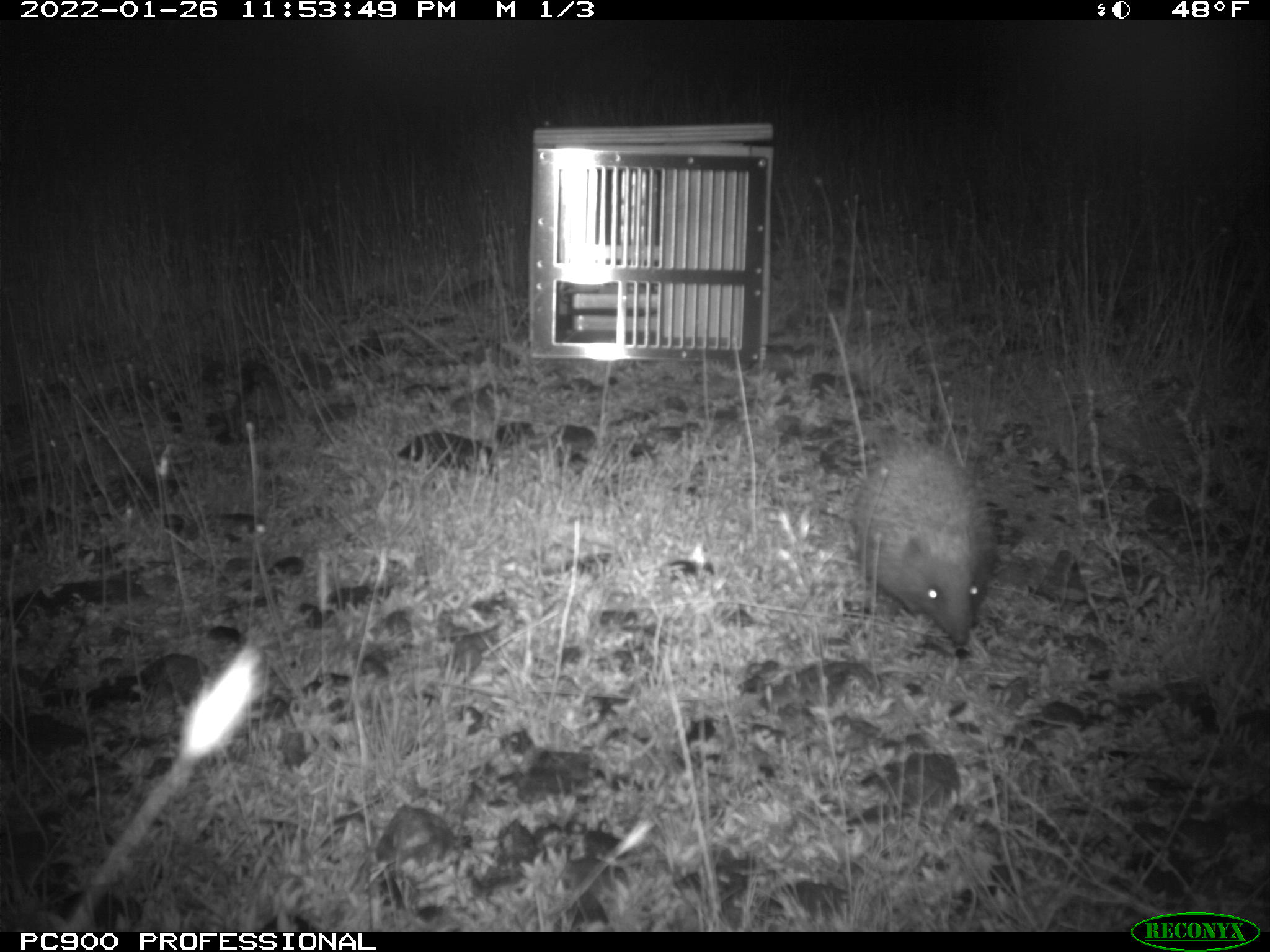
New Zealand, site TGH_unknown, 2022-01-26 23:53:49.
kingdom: Animalia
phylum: Chordata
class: Mammalia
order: Eulipotyphla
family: Erinaceidae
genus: Erinaceus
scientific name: Erinaceus europaeus europaeus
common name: european hedgehog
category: hedgehog